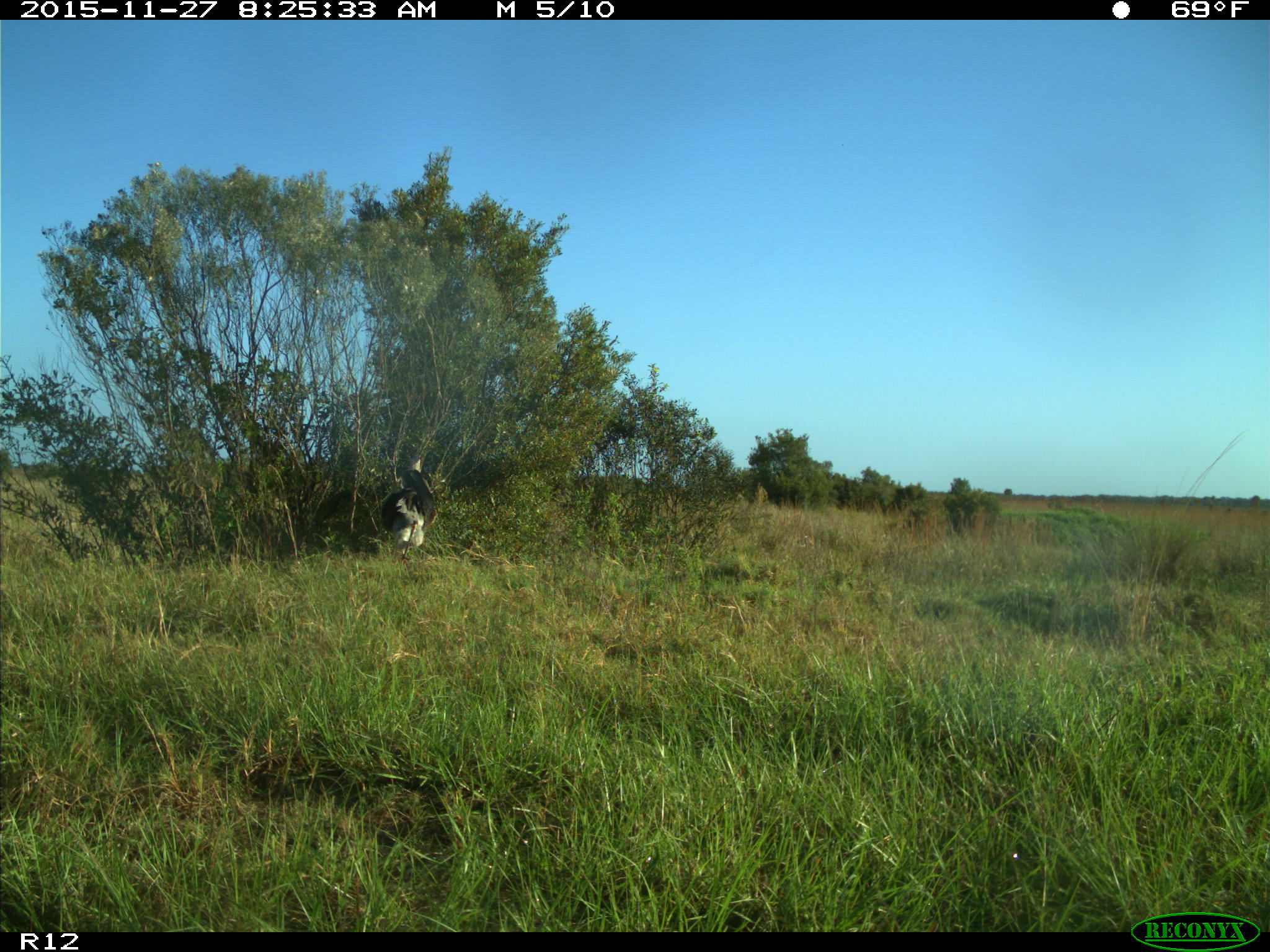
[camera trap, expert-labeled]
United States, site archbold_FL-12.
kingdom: Animalia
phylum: Chordata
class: Aves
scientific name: Aves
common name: birds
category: unidentified bird